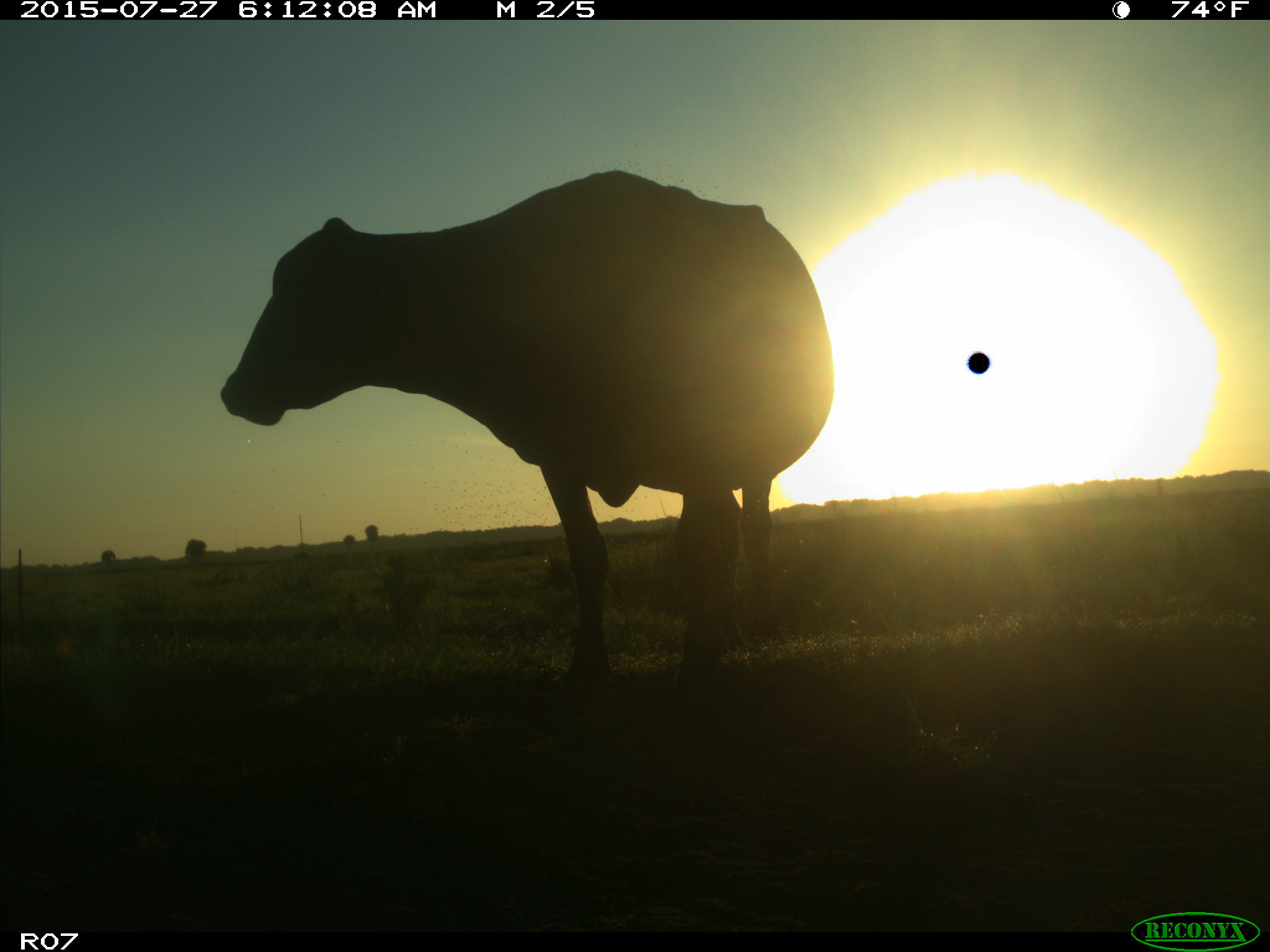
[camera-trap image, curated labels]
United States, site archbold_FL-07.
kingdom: Animalia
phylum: Chordata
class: Mammalia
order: Artiodactyla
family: Bovidae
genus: Bos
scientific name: Bos taurus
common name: domestic cow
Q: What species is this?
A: Bos taurus (domestic cow).